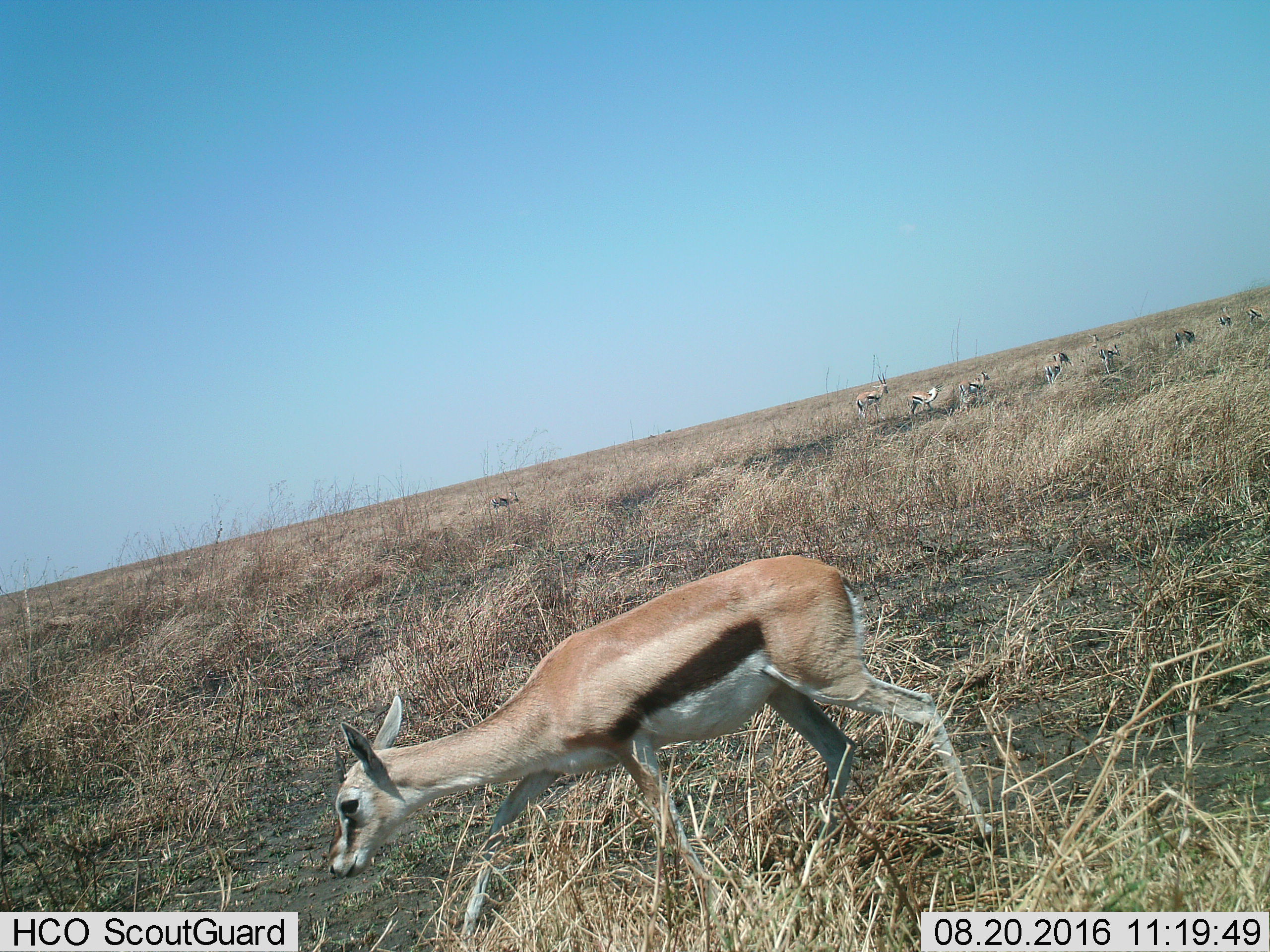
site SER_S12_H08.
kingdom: Animalia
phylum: Chordata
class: Mammalia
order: Artiodactyla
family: Bovidae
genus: Eudorcas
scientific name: Eudorcas thomsonii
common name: thomson's gazelle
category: gazellethomsons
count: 11-50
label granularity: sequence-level